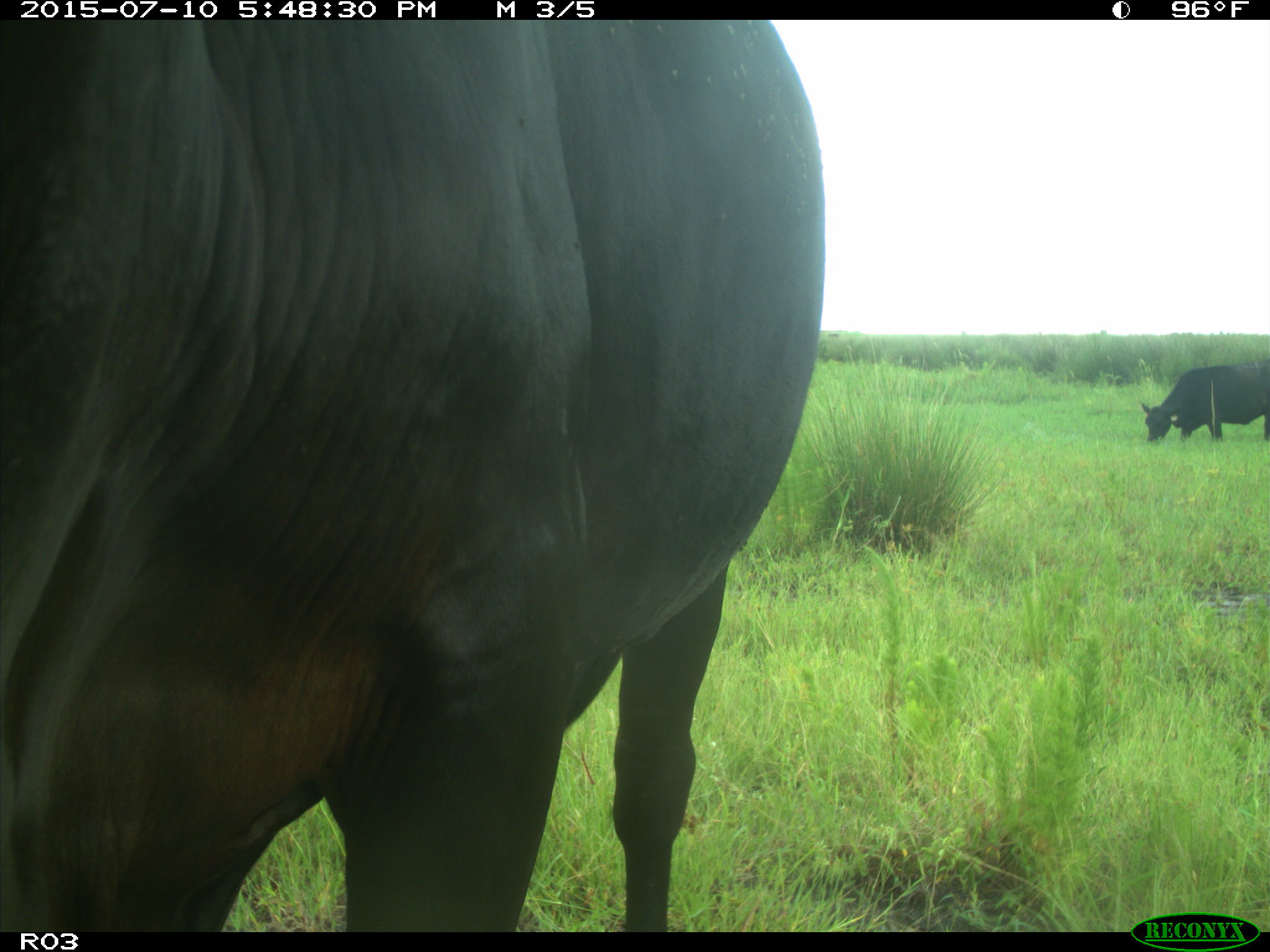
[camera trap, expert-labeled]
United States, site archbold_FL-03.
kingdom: Animalia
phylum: Chordata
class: Mammalia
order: Artiodactyla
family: Bovidae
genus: Bos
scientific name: Bos taurus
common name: domestic cow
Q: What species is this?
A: Bos taurus (domestic cow).